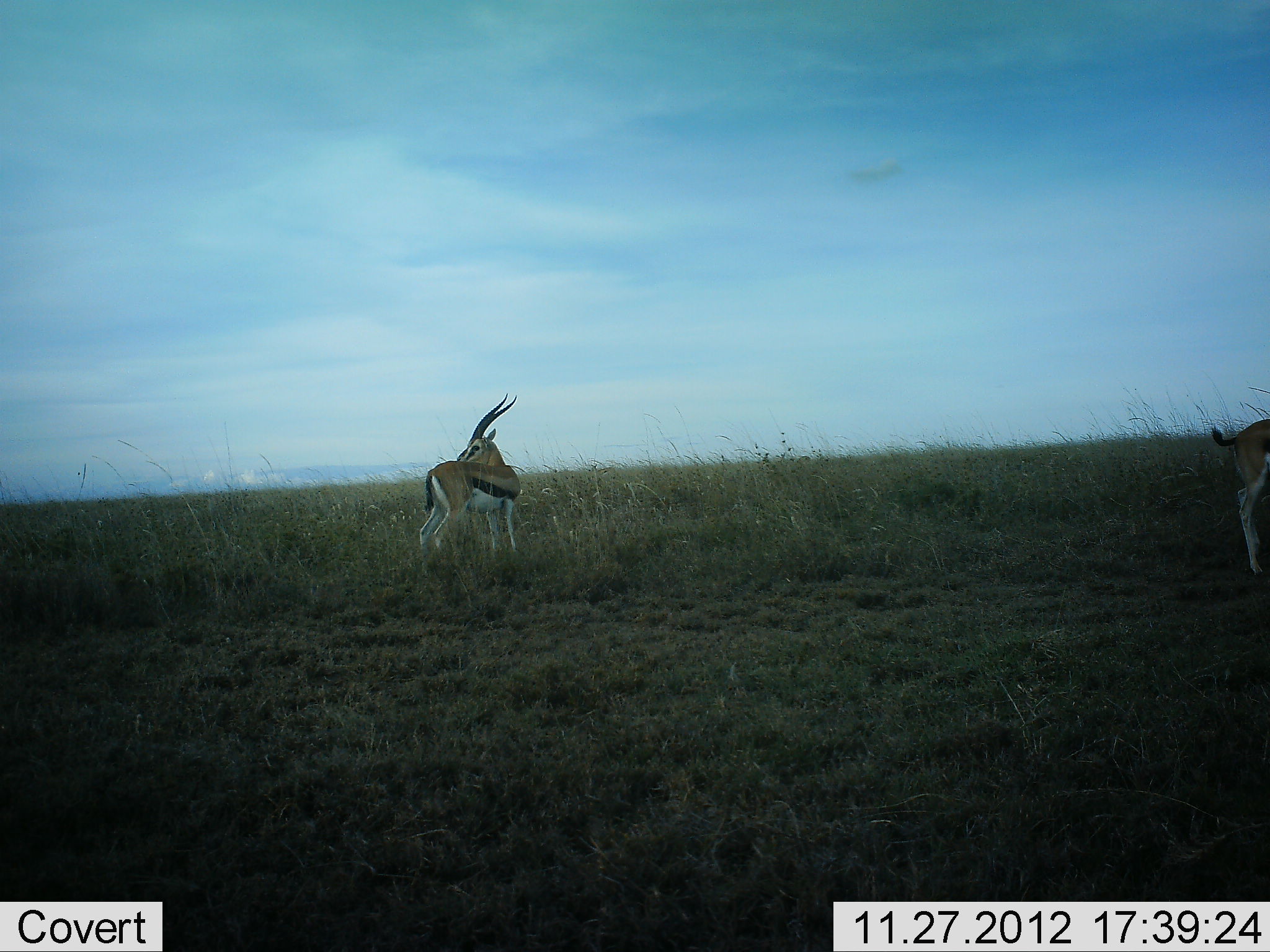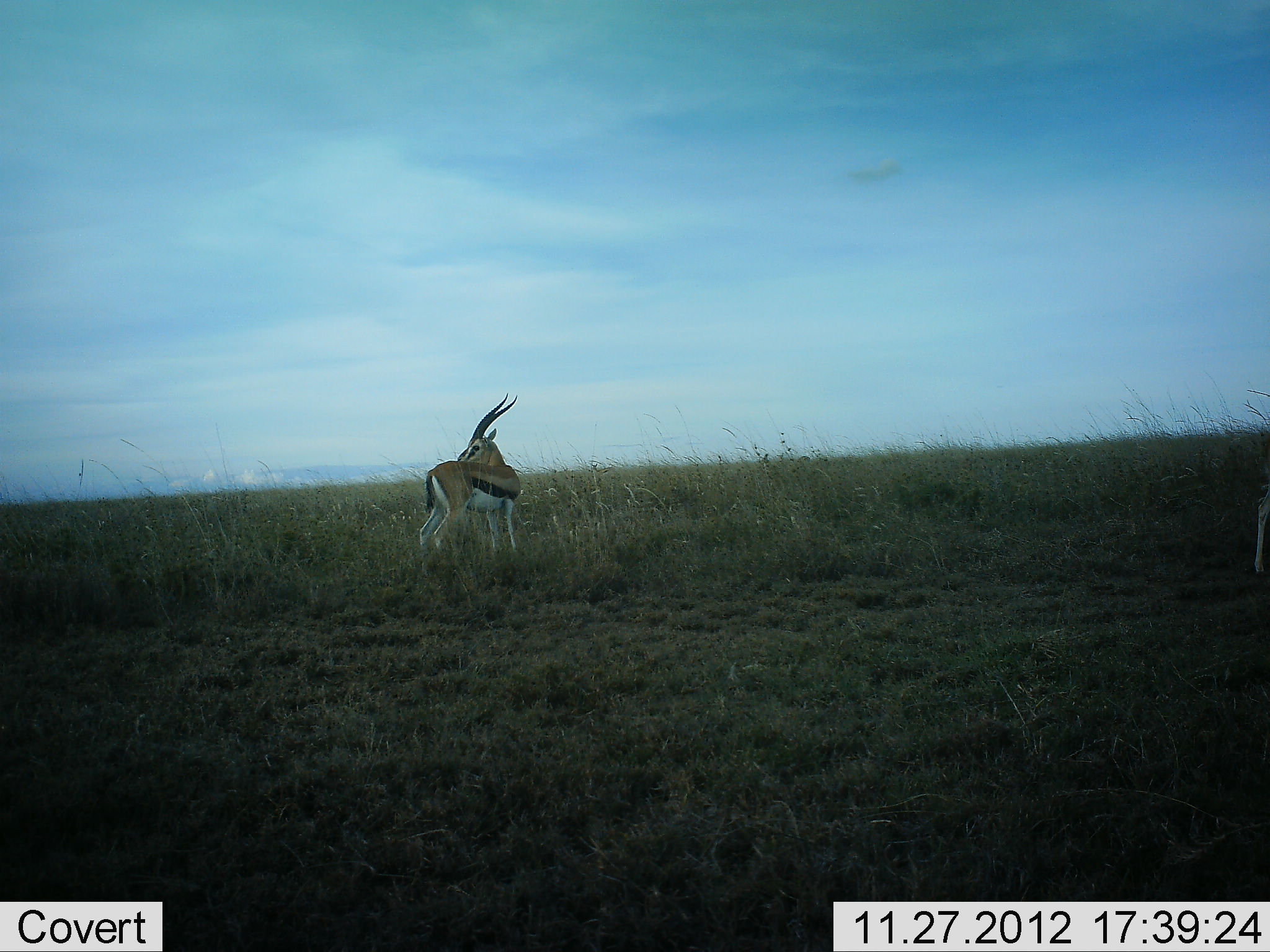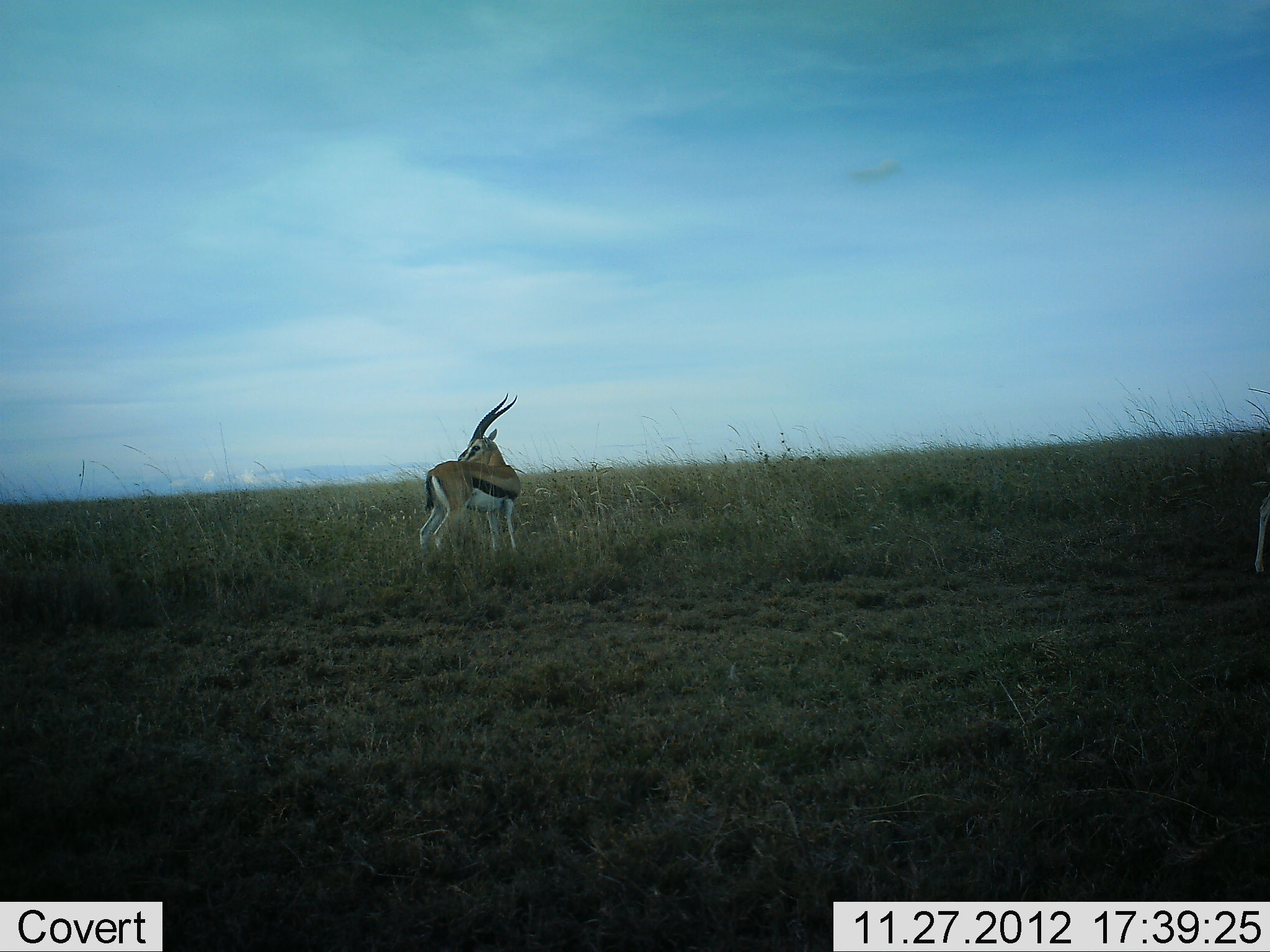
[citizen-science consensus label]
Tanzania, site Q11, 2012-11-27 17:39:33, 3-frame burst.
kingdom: Animalia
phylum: Chordata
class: Mammalia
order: Artiodactyla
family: Bovidae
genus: Eudorcas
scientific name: Eudorcas thomsonii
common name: thomson's gazelle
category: gazellethomsons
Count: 2.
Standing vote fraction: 100%.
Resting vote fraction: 0%.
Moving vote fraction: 30%.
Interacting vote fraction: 0%.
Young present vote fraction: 10%.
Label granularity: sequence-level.